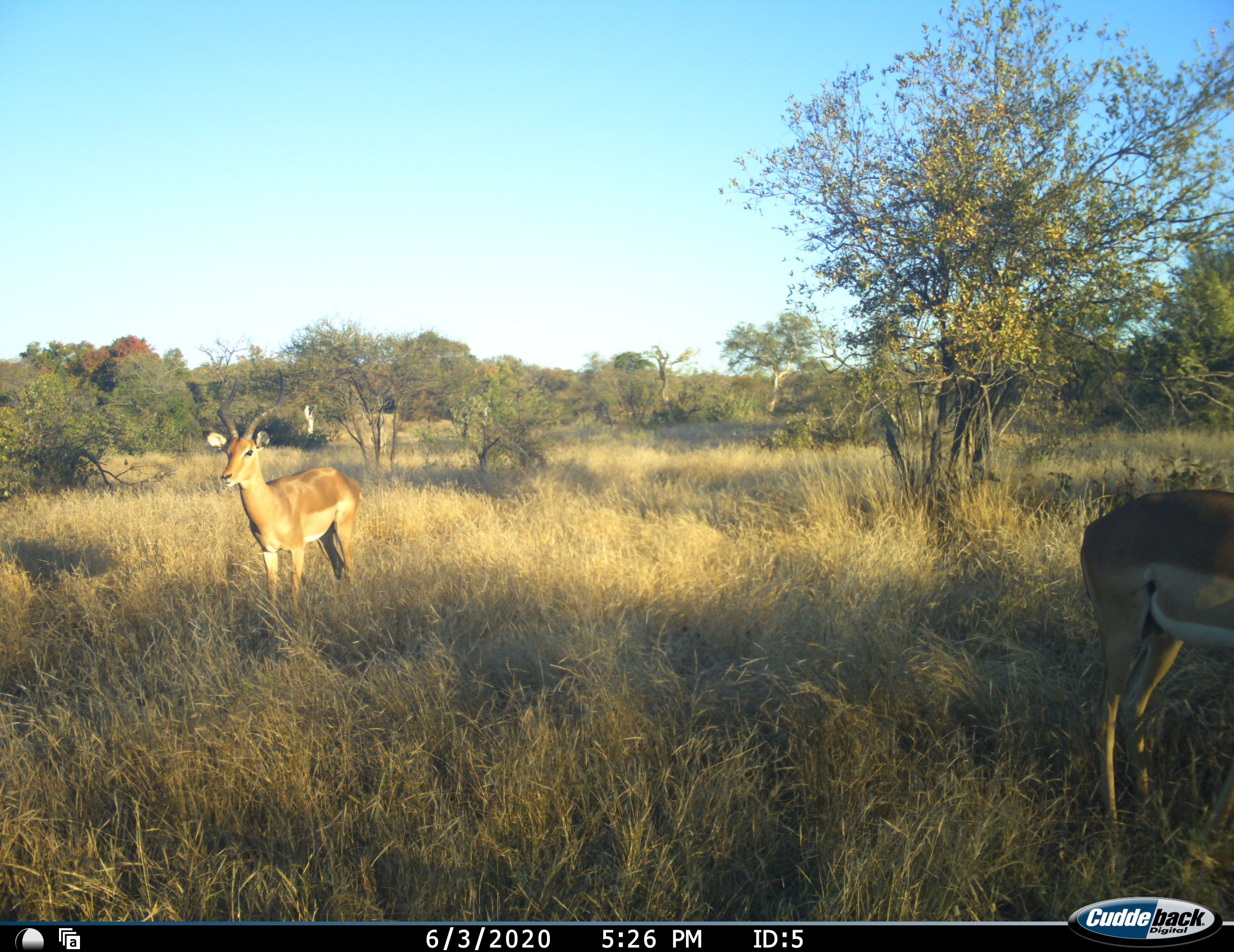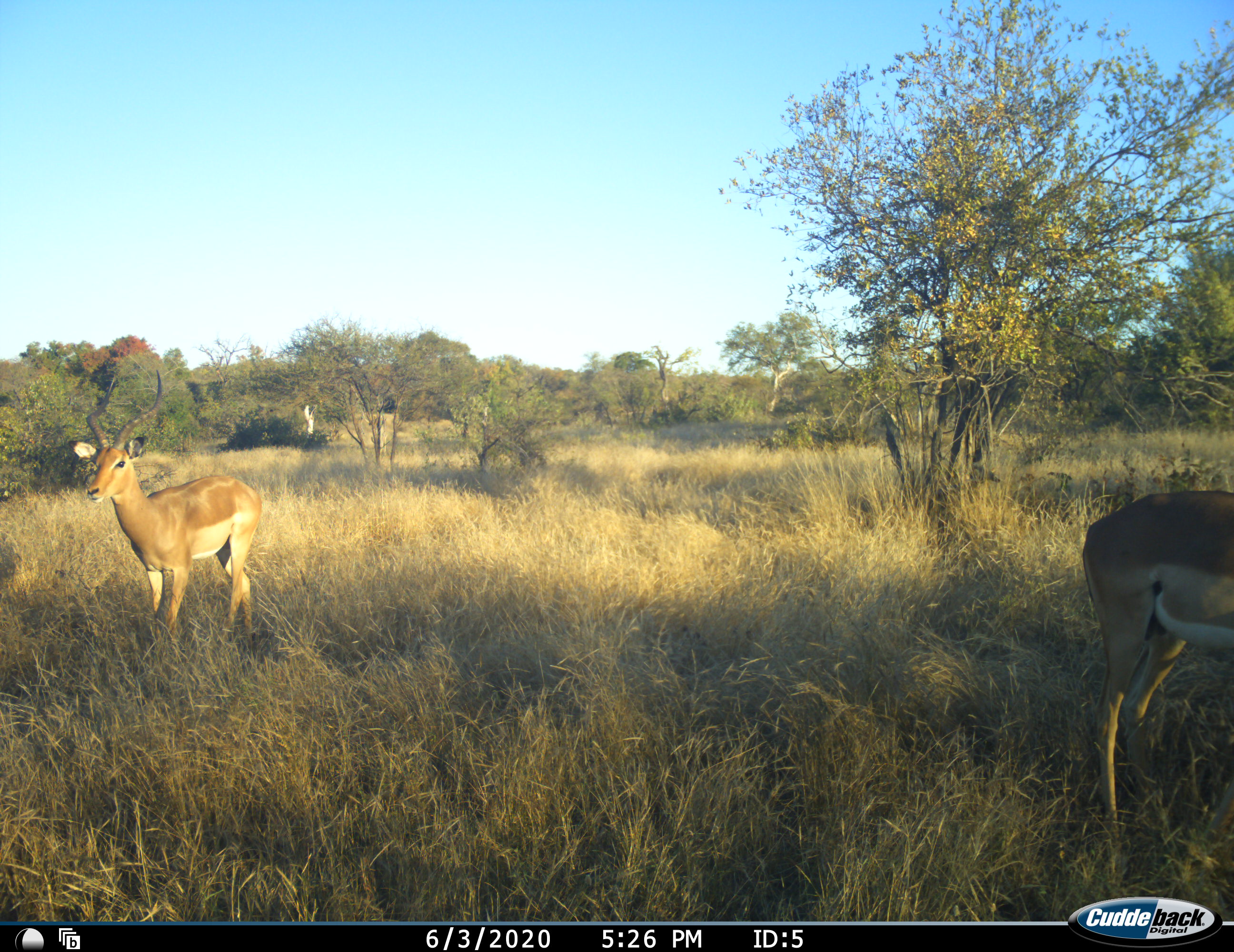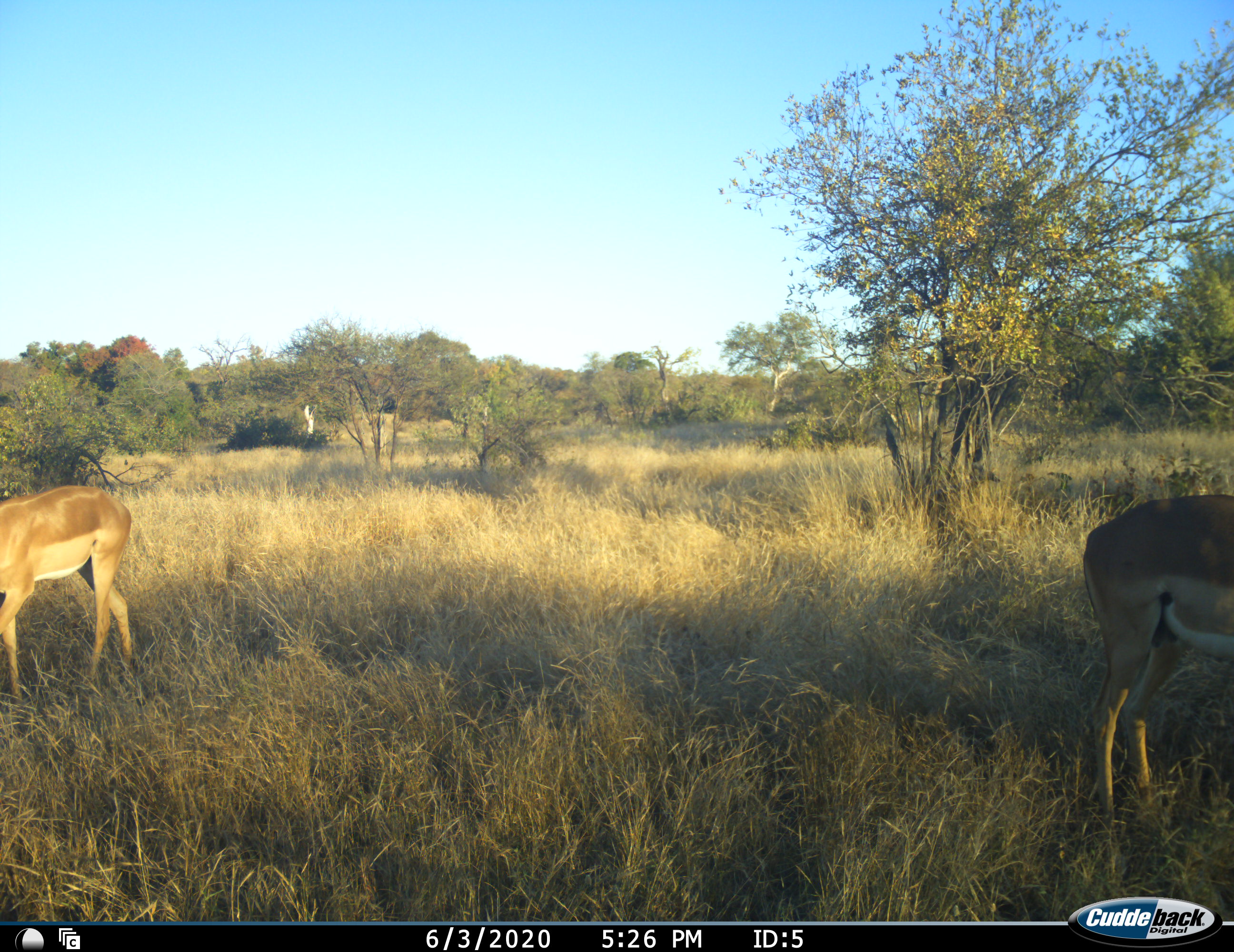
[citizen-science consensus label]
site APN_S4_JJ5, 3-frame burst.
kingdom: Animalia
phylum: Chordata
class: Mammalia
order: Artiodactyla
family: Bovidae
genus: Aepyceros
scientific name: Aepyceros melampus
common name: impala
Impala (Aepyceros melampus), count 2. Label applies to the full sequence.